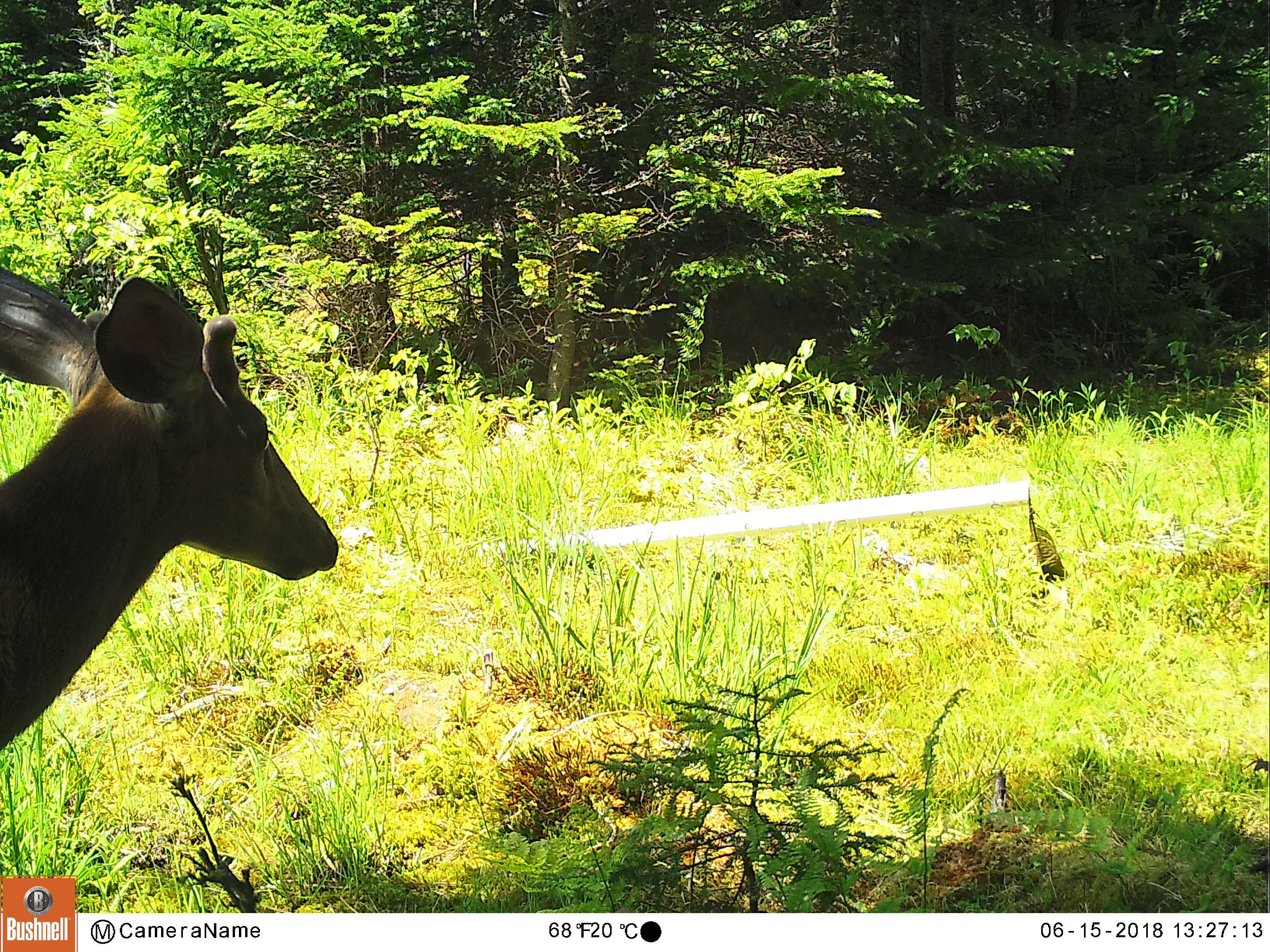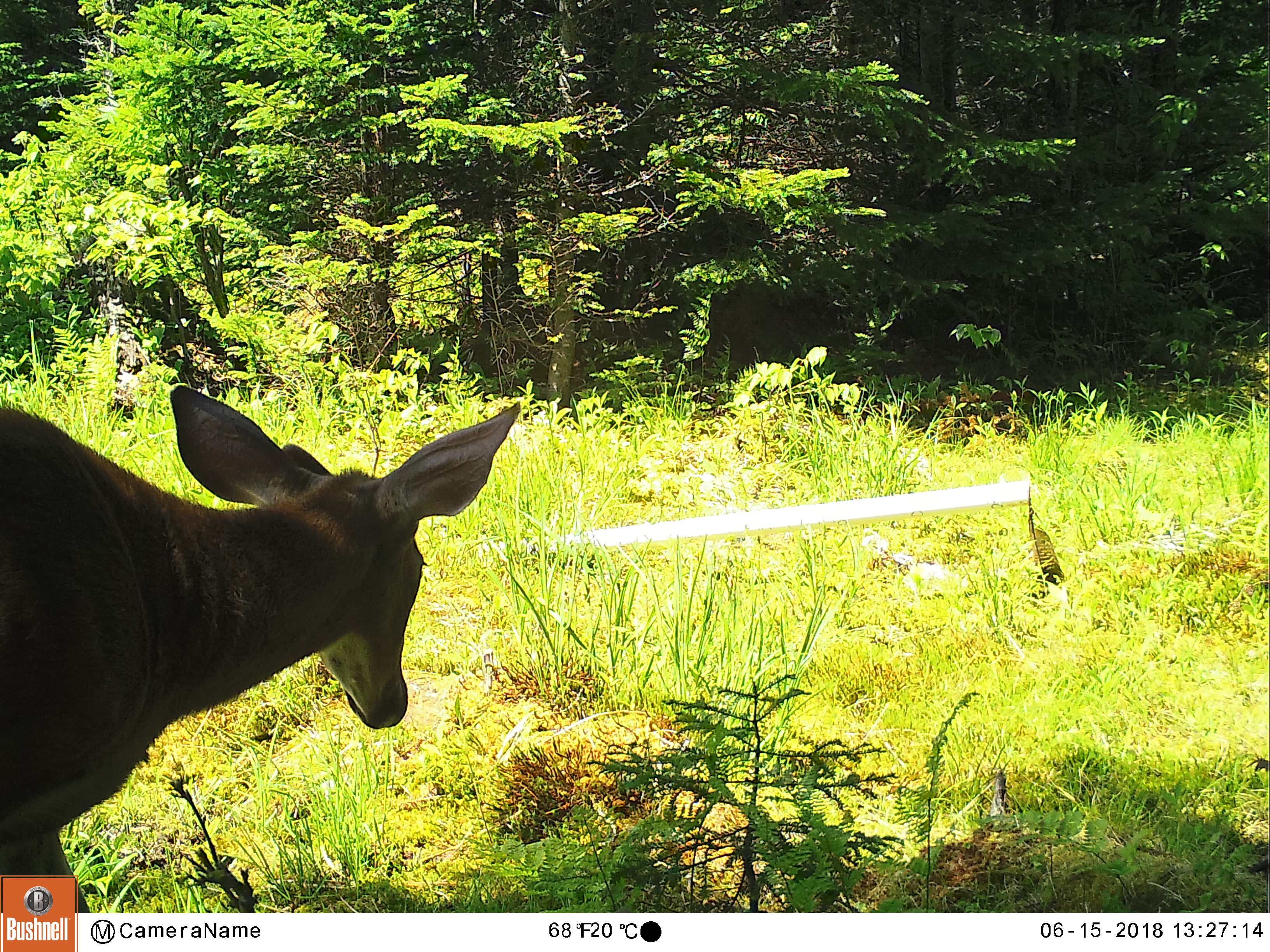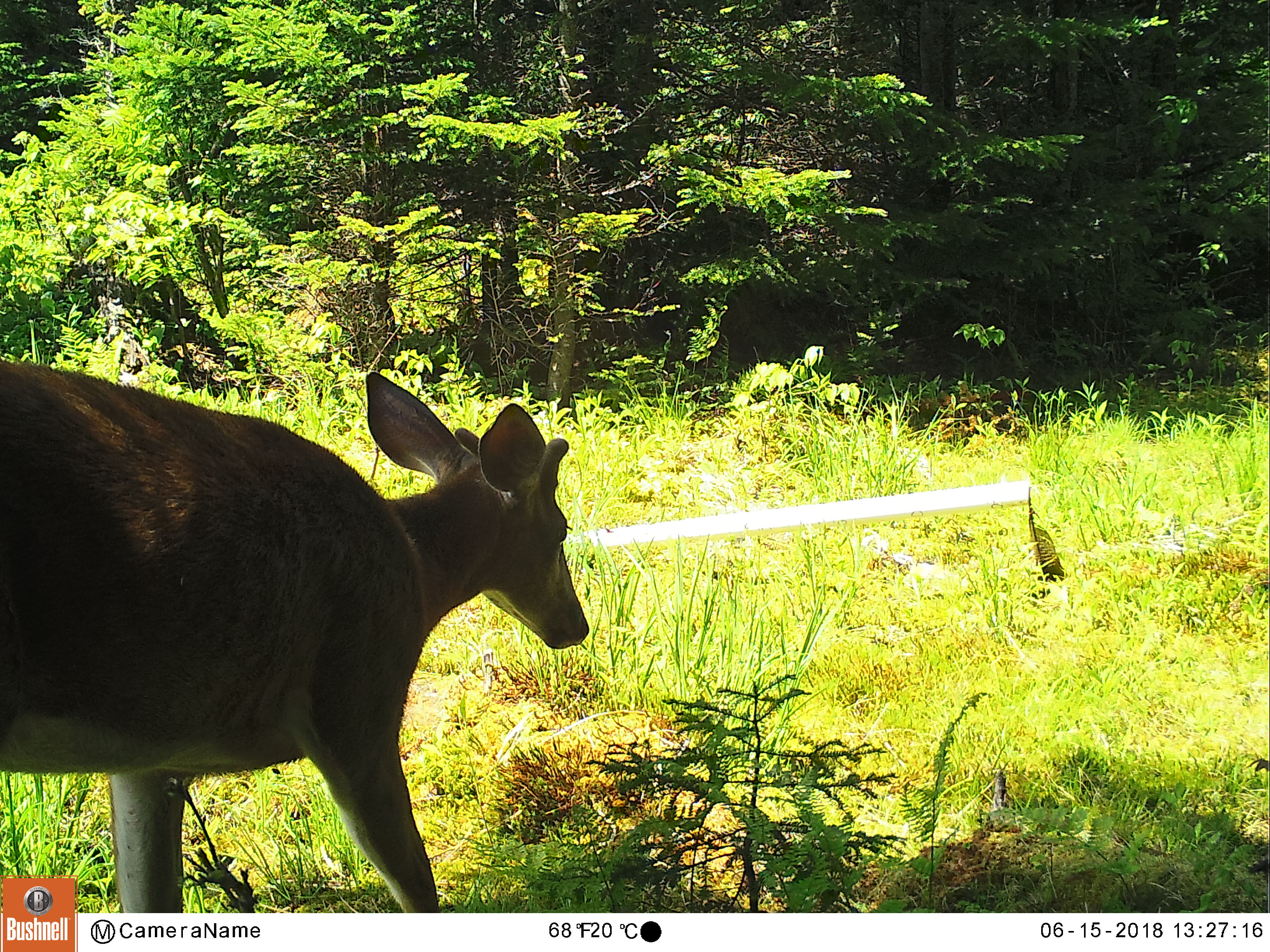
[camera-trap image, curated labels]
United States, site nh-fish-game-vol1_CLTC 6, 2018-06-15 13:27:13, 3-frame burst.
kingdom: Animalia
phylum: Chordata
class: Mammalia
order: Artiodactyla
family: Cervidae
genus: Odocoileus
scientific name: Odocoileus virginianus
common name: white-tailed deer